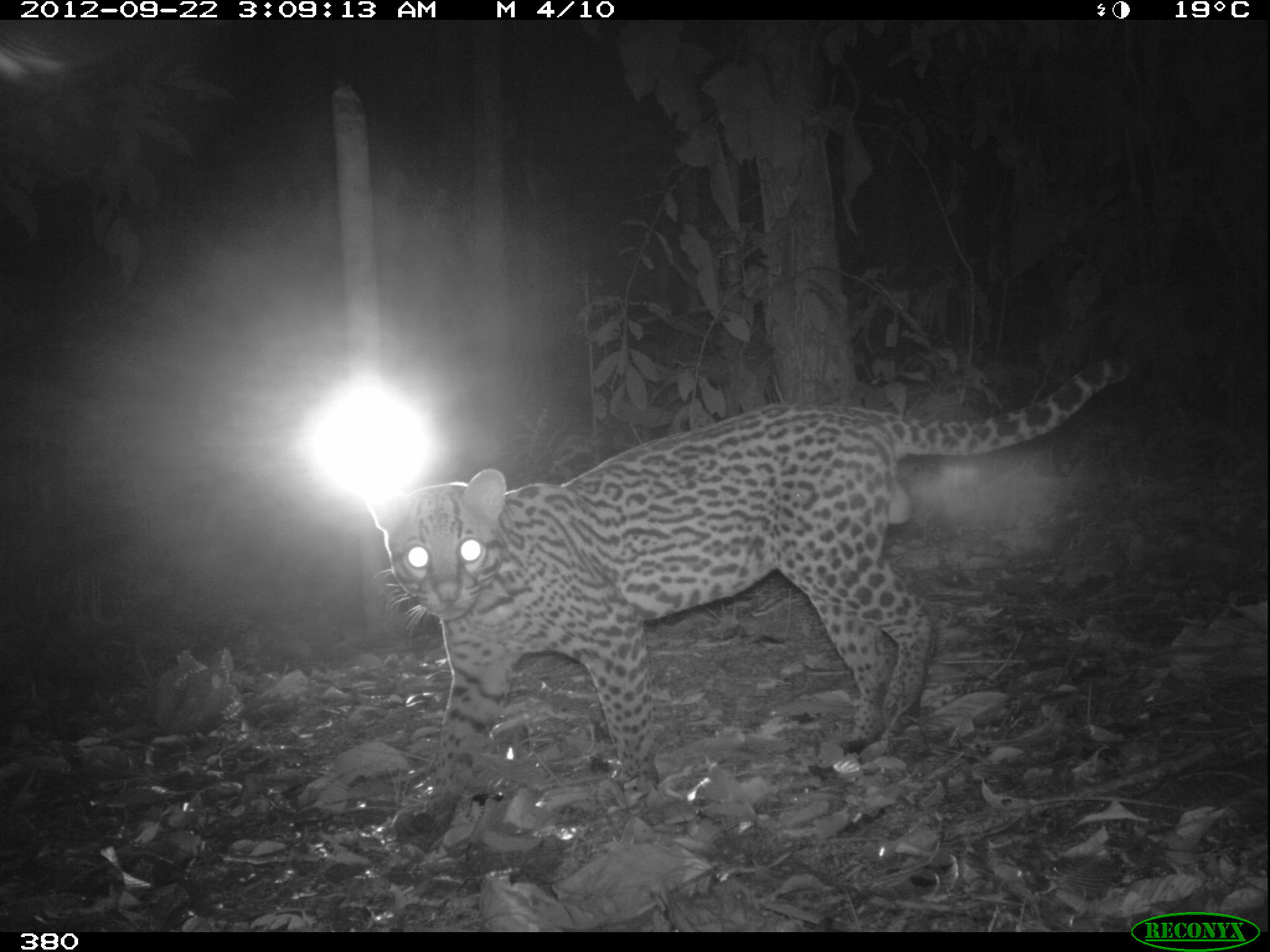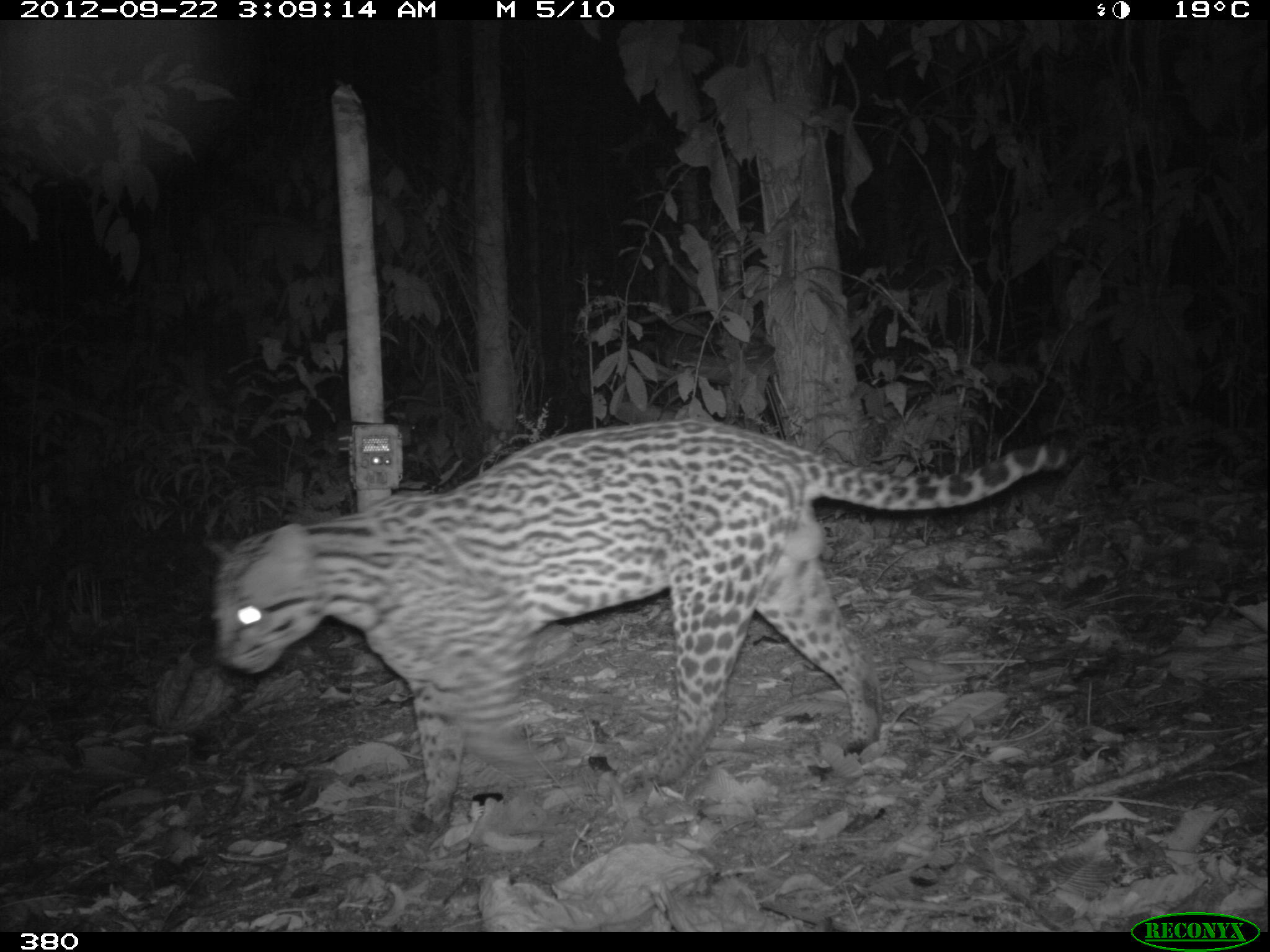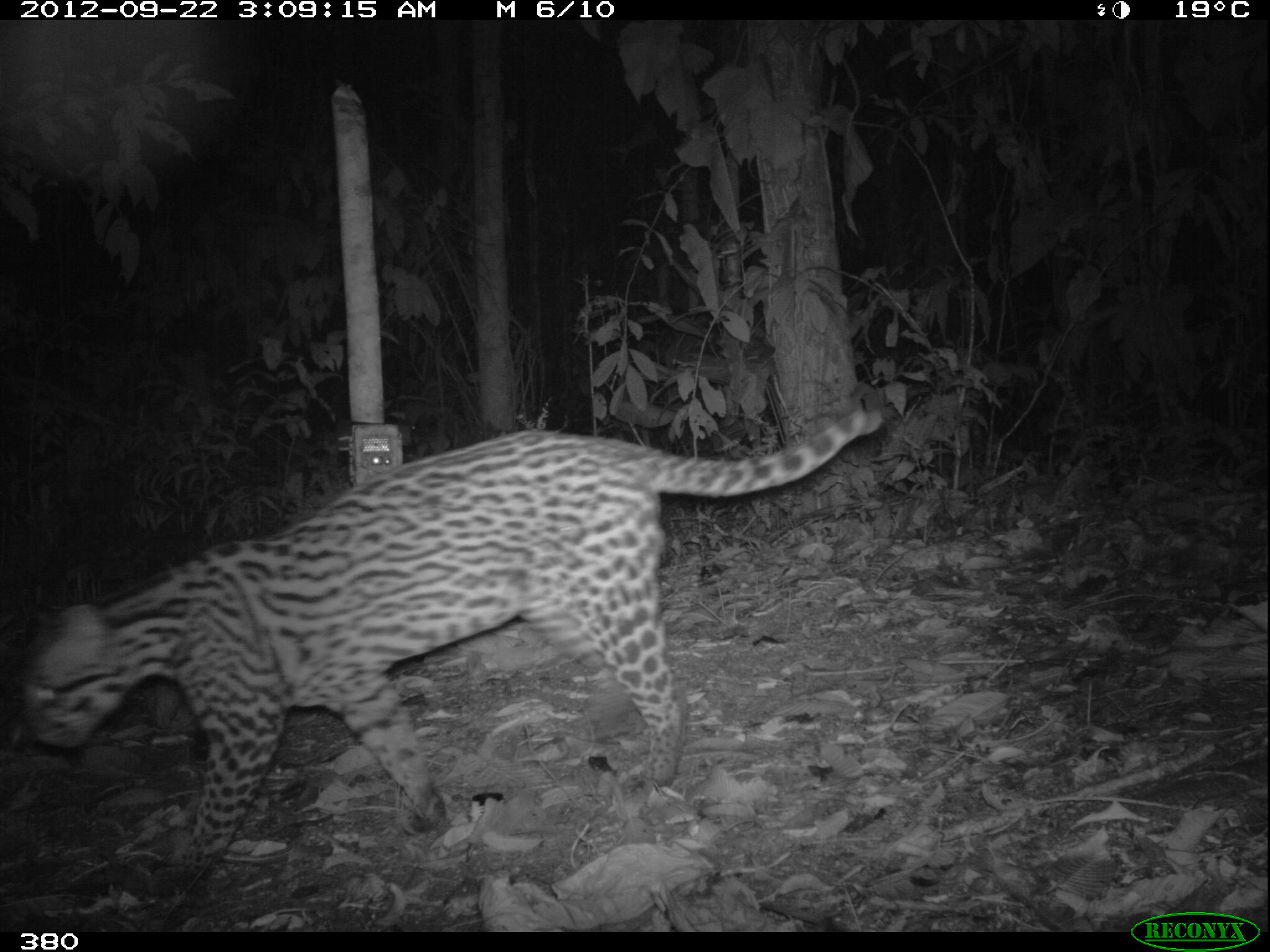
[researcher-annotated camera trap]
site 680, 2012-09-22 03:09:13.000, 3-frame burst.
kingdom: Animalia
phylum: Chordata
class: Mammalia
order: Carnivora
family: Felidae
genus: Leopardus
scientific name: Leopardus pardalis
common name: ocelot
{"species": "Leopardus pardalis (ocelot)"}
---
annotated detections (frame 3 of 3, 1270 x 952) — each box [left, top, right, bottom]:
leopardus pardalis: [12, 399, 885, 898]